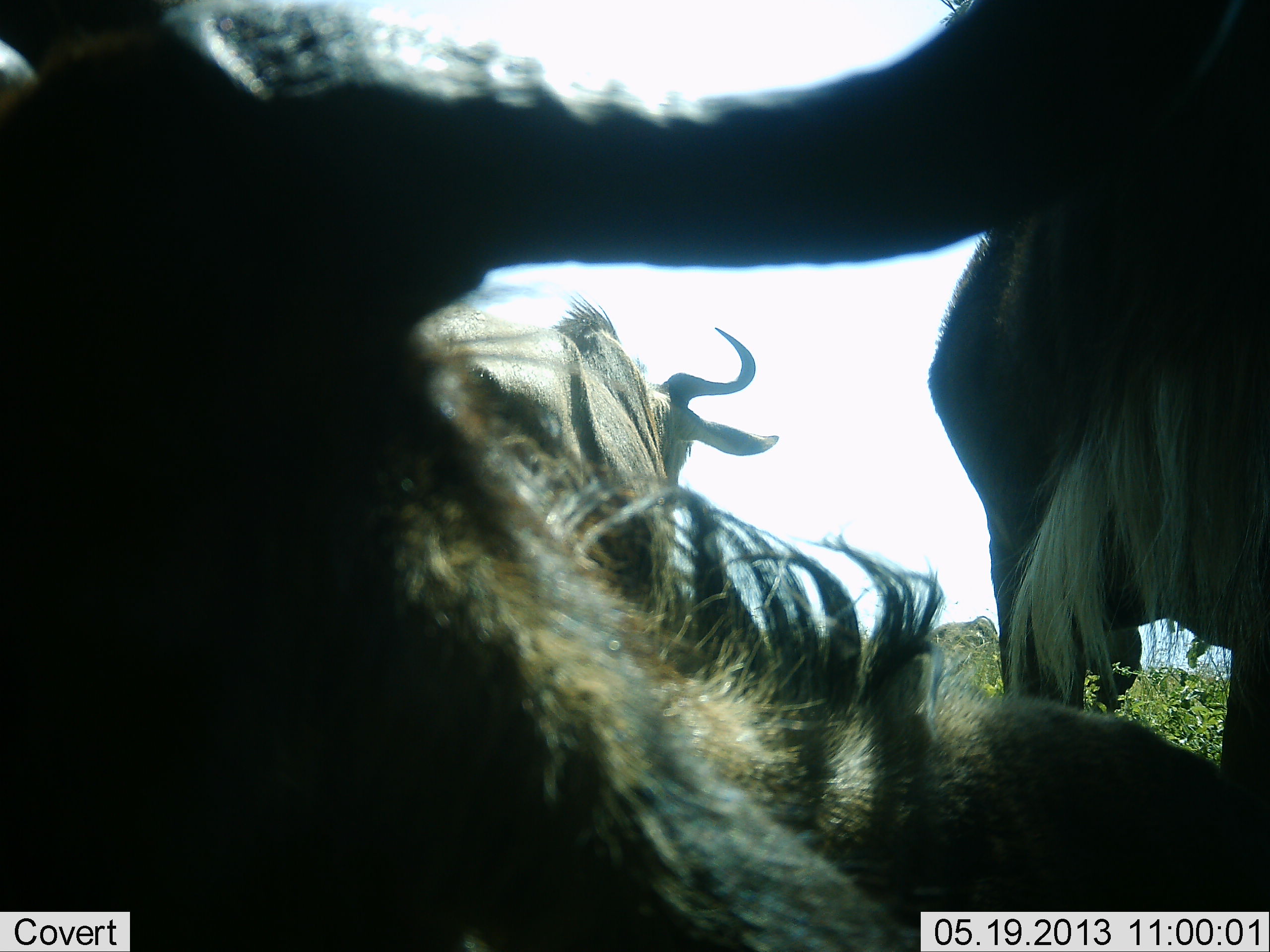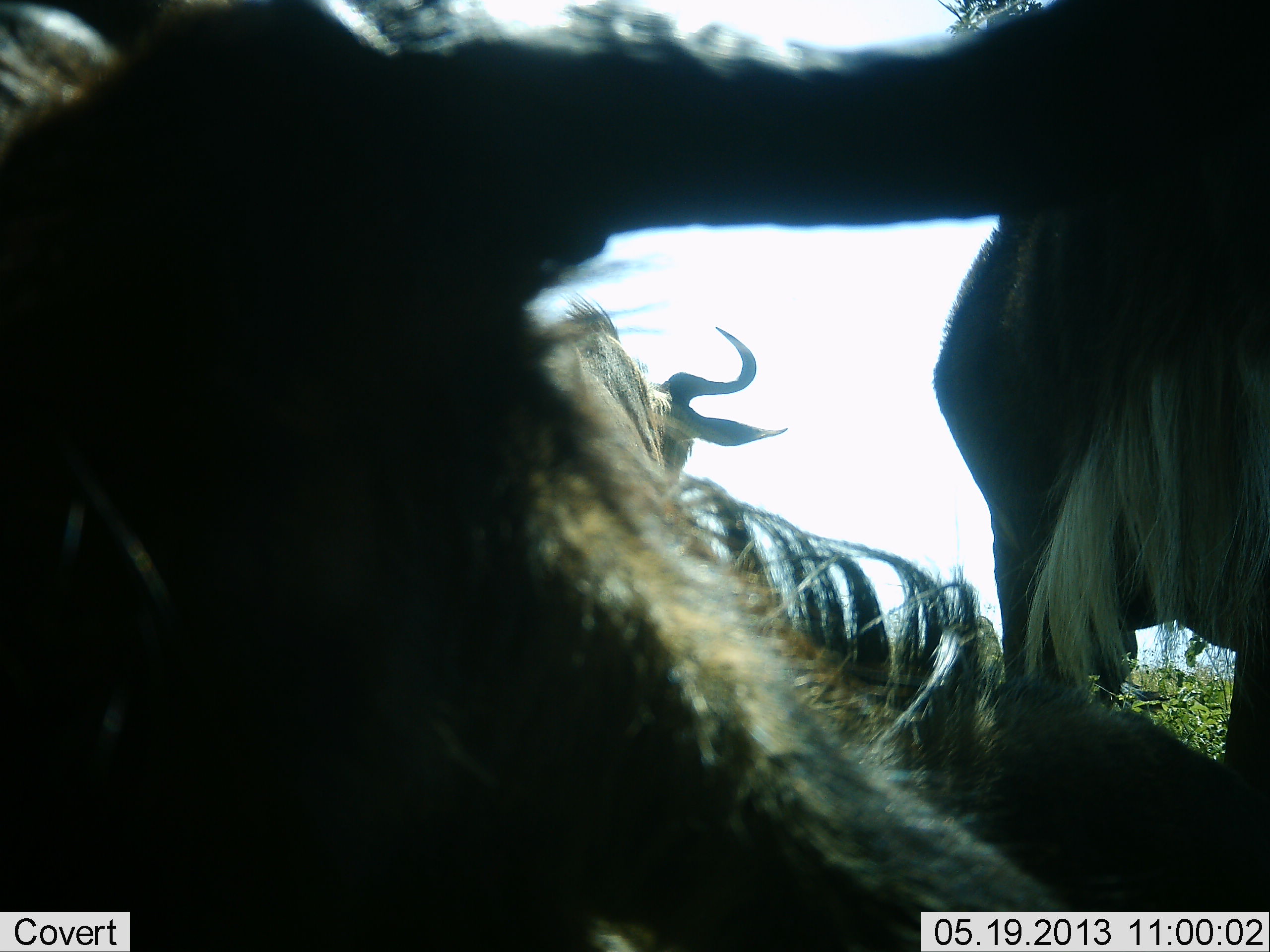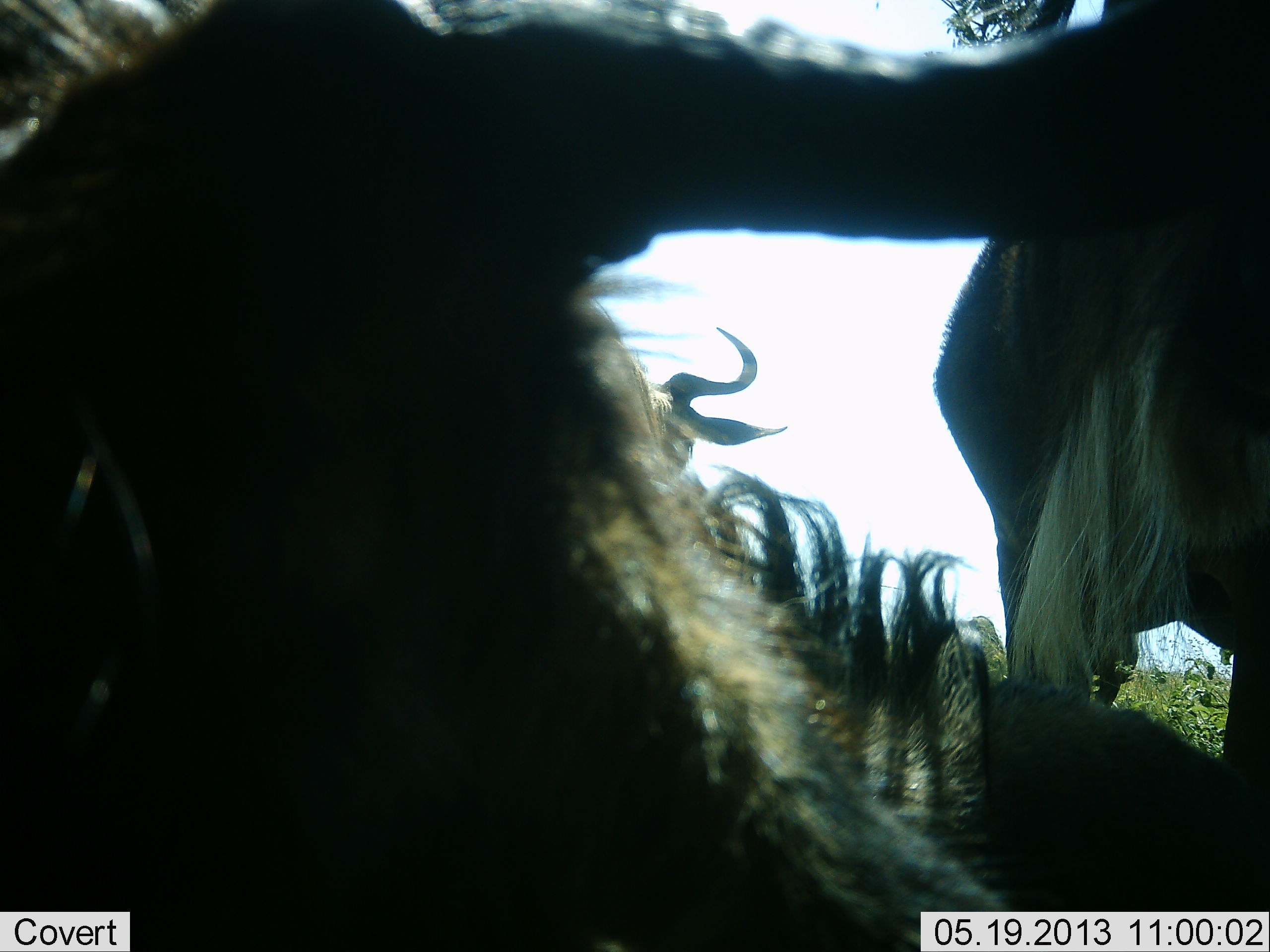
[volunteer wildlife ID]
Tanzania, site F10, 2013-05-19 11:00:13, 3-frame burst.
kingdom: Animalia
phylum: Chordata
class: Mammalia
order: Artiodactyla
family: Bovidae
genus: Connochaetes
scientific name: Connochaetes taurinus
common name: blue wildebeest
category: wildebeest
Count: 3.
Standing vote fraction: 52%.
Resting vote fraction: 84%.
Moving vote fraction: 4%.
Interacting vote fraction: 8%.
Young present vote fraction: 0%.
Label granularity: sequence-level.